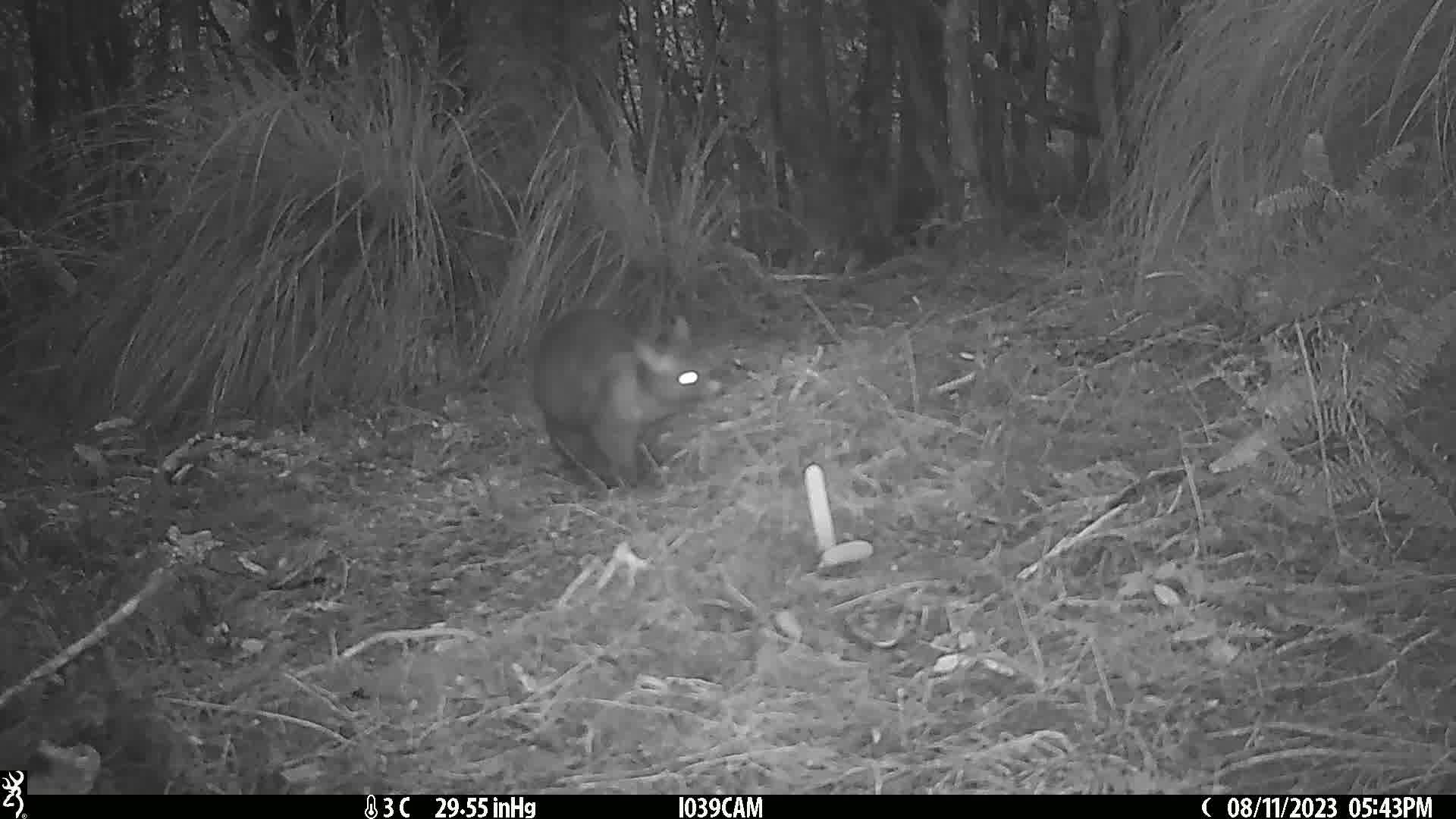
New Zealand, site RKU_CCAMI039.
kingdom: Animalia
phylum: Chordata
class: Mammalia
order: Diprotodontia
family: Phalangeridae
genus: Trichosurus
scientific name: Trichosurus vulpecula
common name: common brushtail possum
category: possum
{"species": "possum (common brushtail possum) (Trichosurus vulpecula)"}